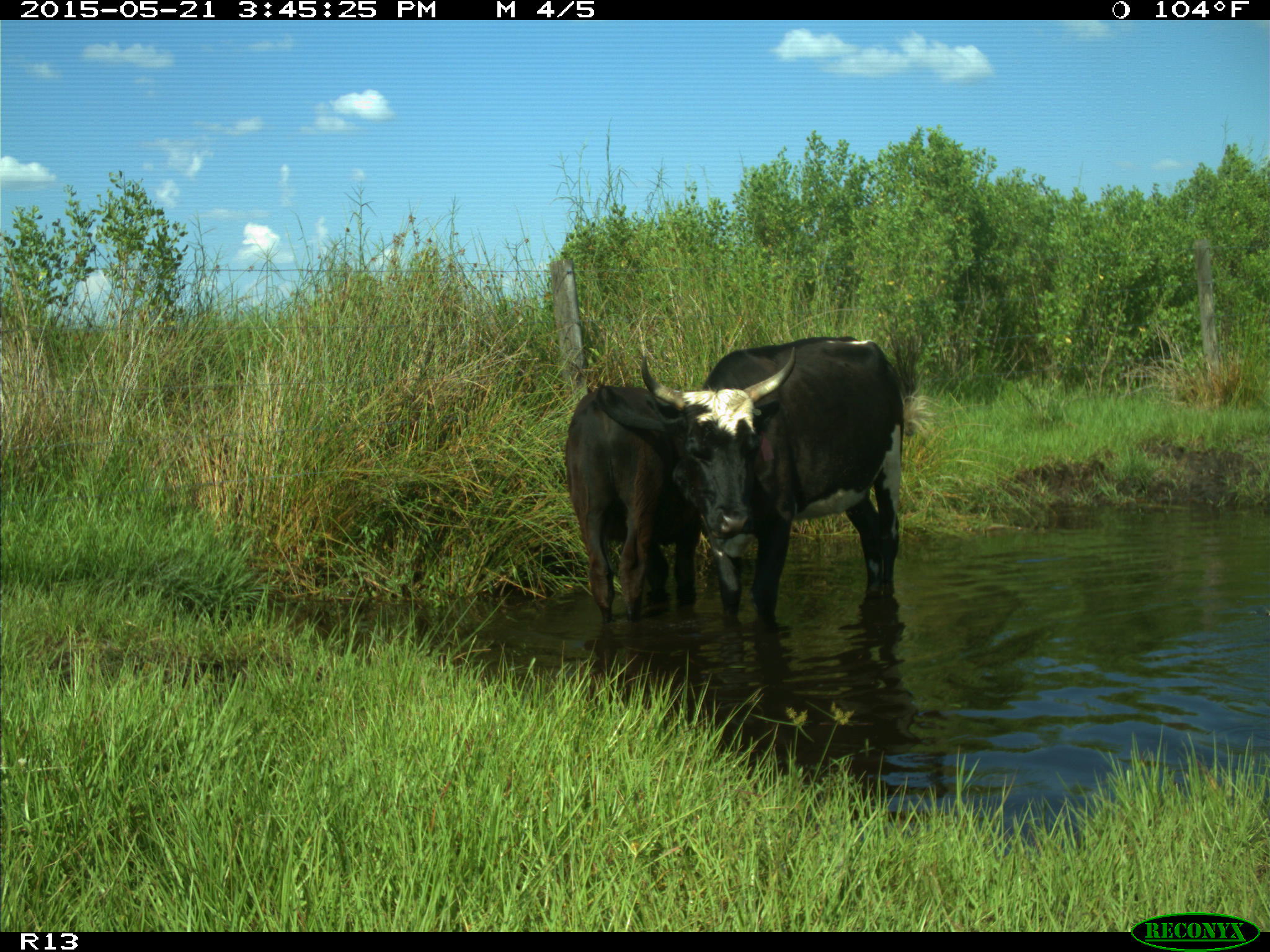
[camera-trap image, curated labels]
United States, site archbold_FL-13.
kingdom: Animalia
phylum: Chordata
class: Mammalia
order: Artiodactyla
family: Bovidae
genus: Bos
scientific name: Bos taurus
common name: domestic cow